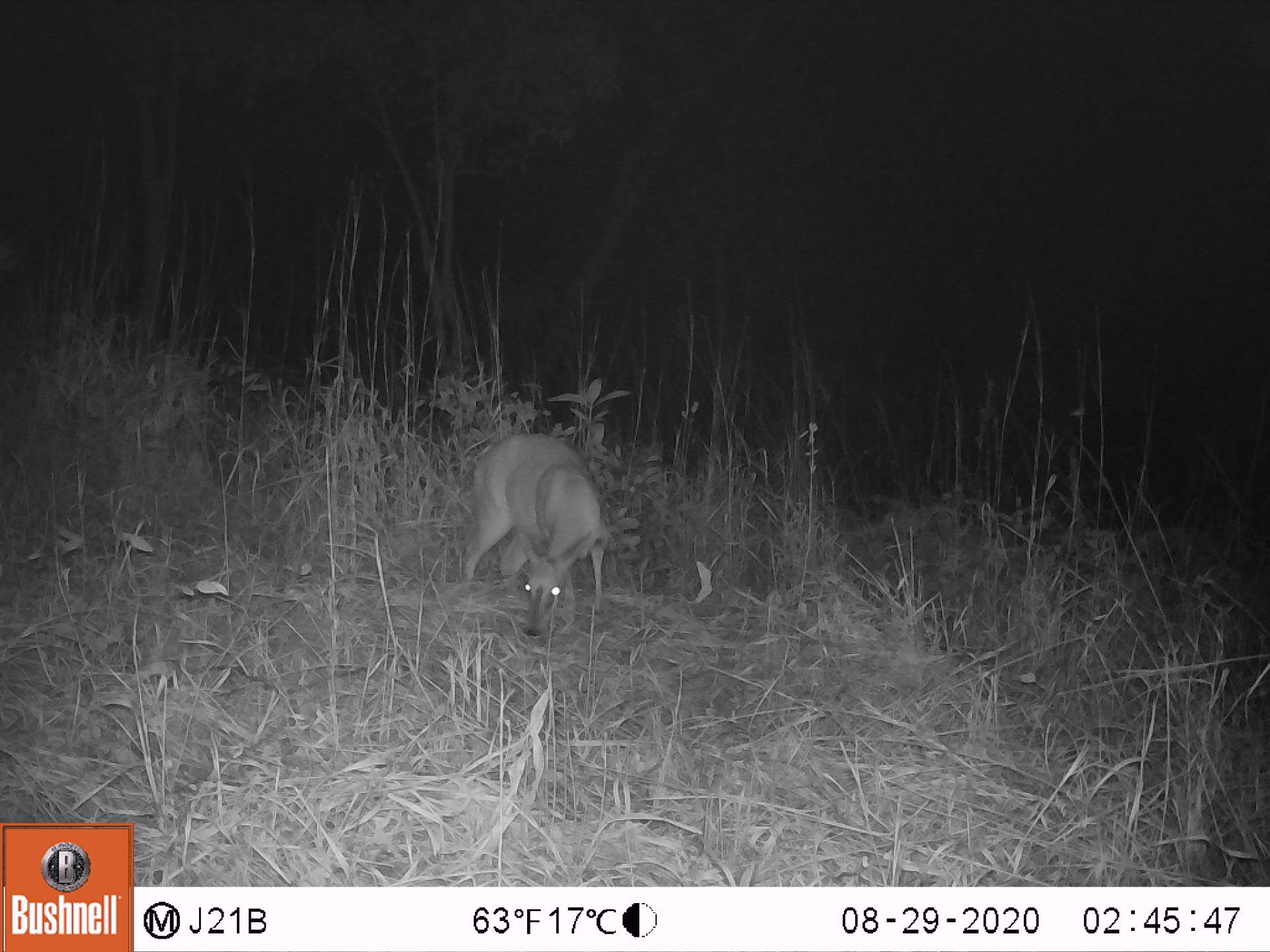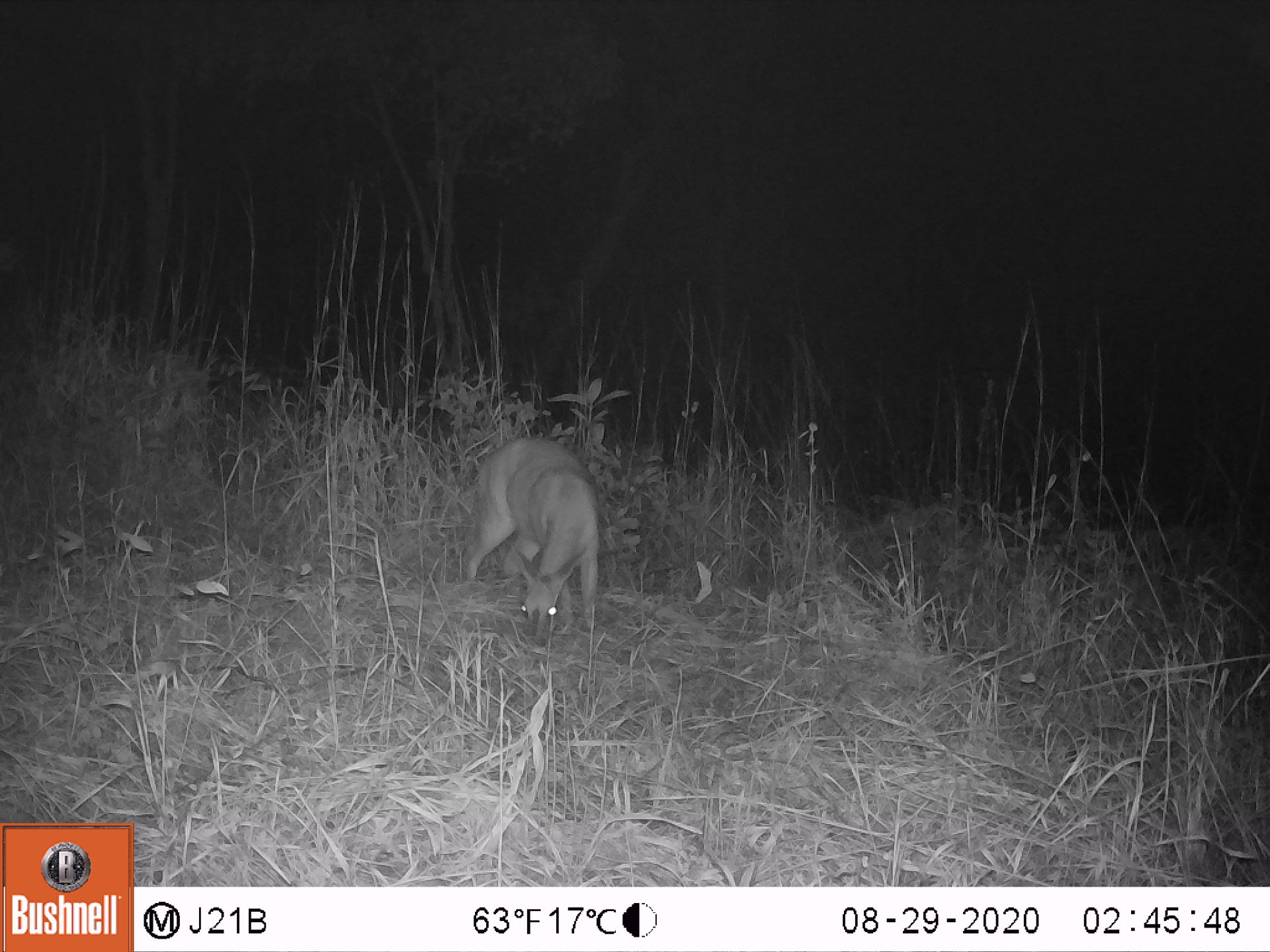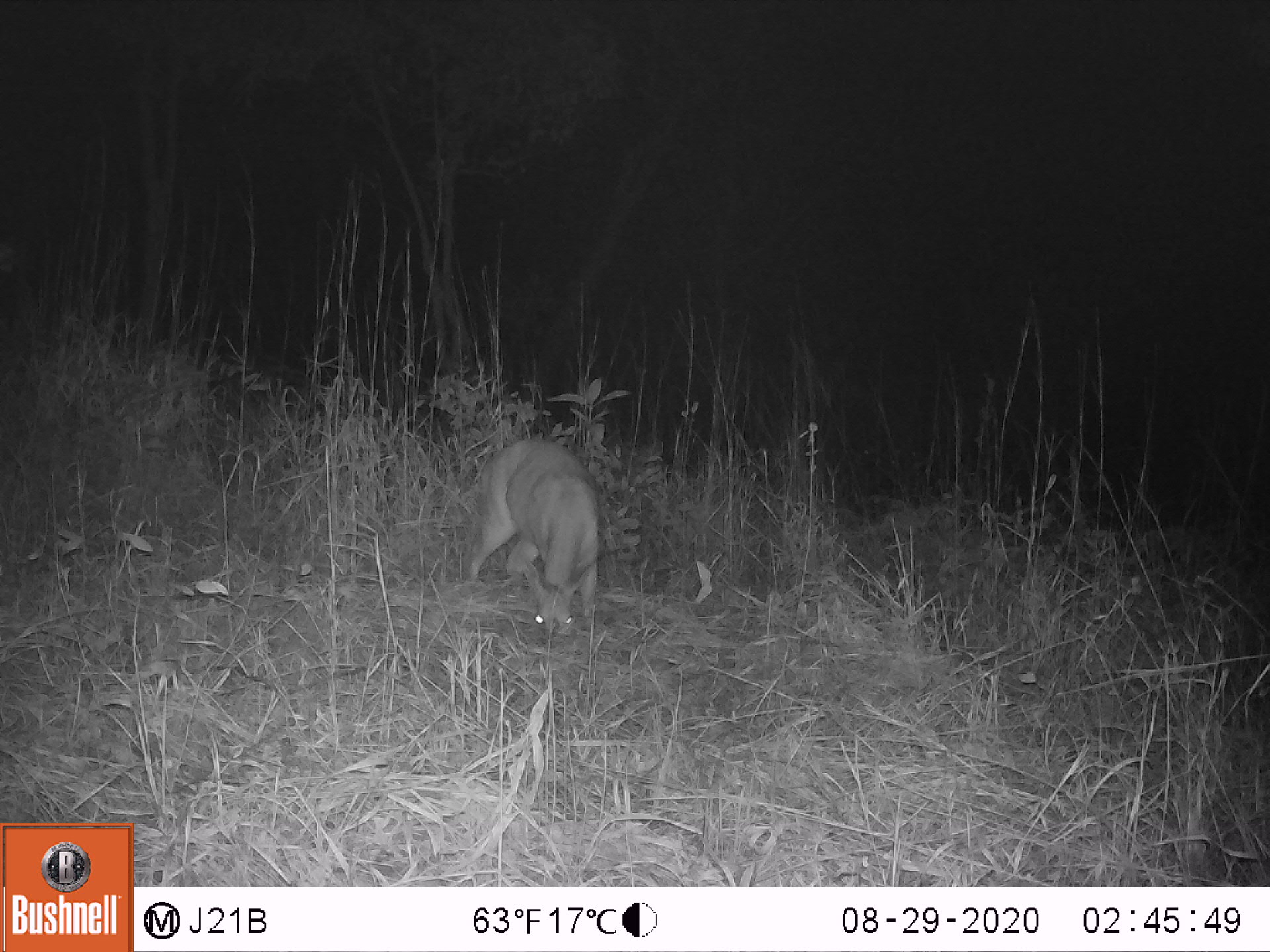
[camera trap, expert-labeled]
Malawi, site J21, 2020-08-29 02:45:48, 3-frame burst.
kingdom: Animalia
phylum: Chordata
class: Mammalia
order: Artiodactyla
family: Bovidae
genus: Sylvicapra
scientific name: Sylvicapra grimmia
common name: common duiker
Common duiker (Sylvicapra grimmia), count 1.